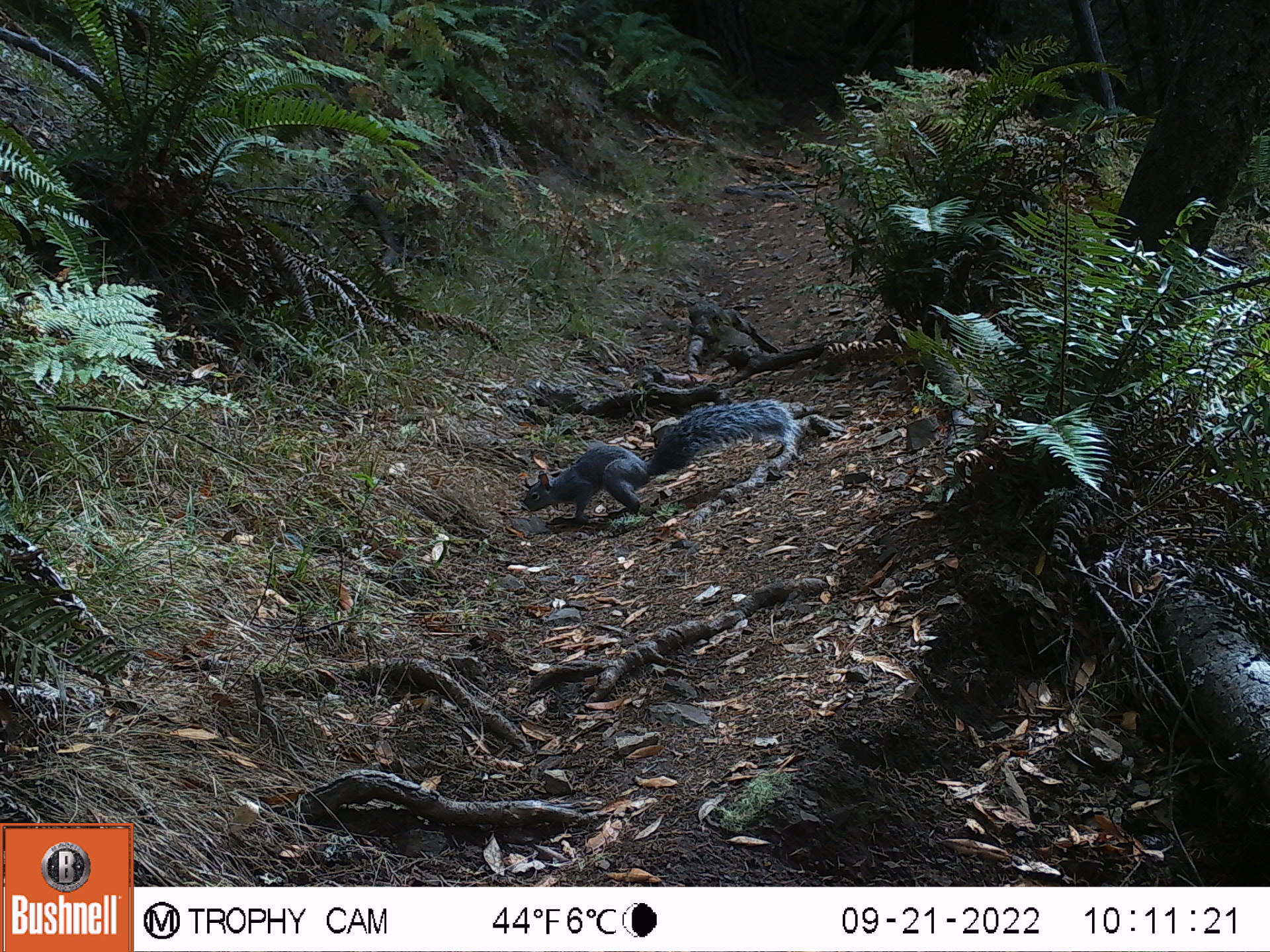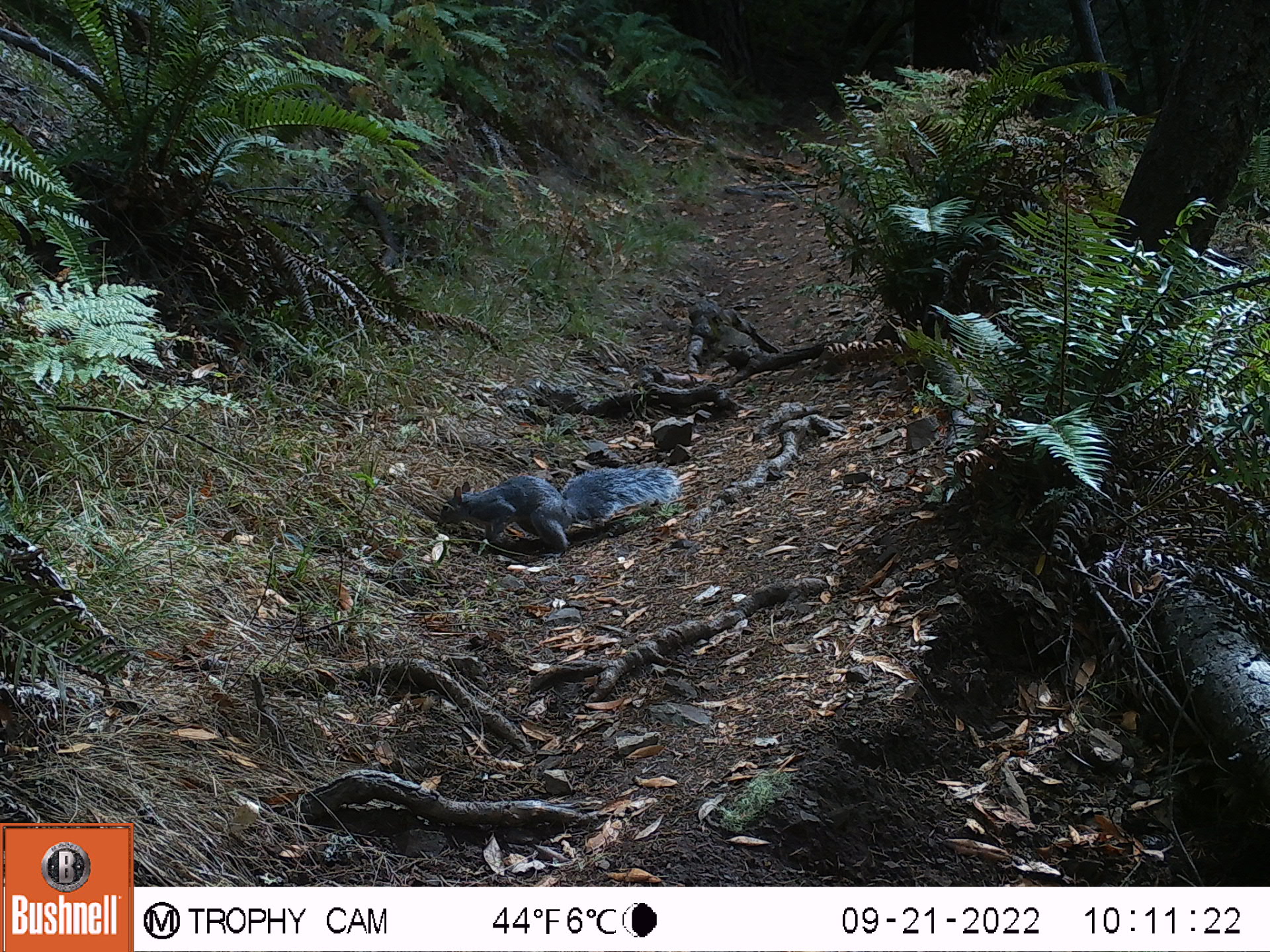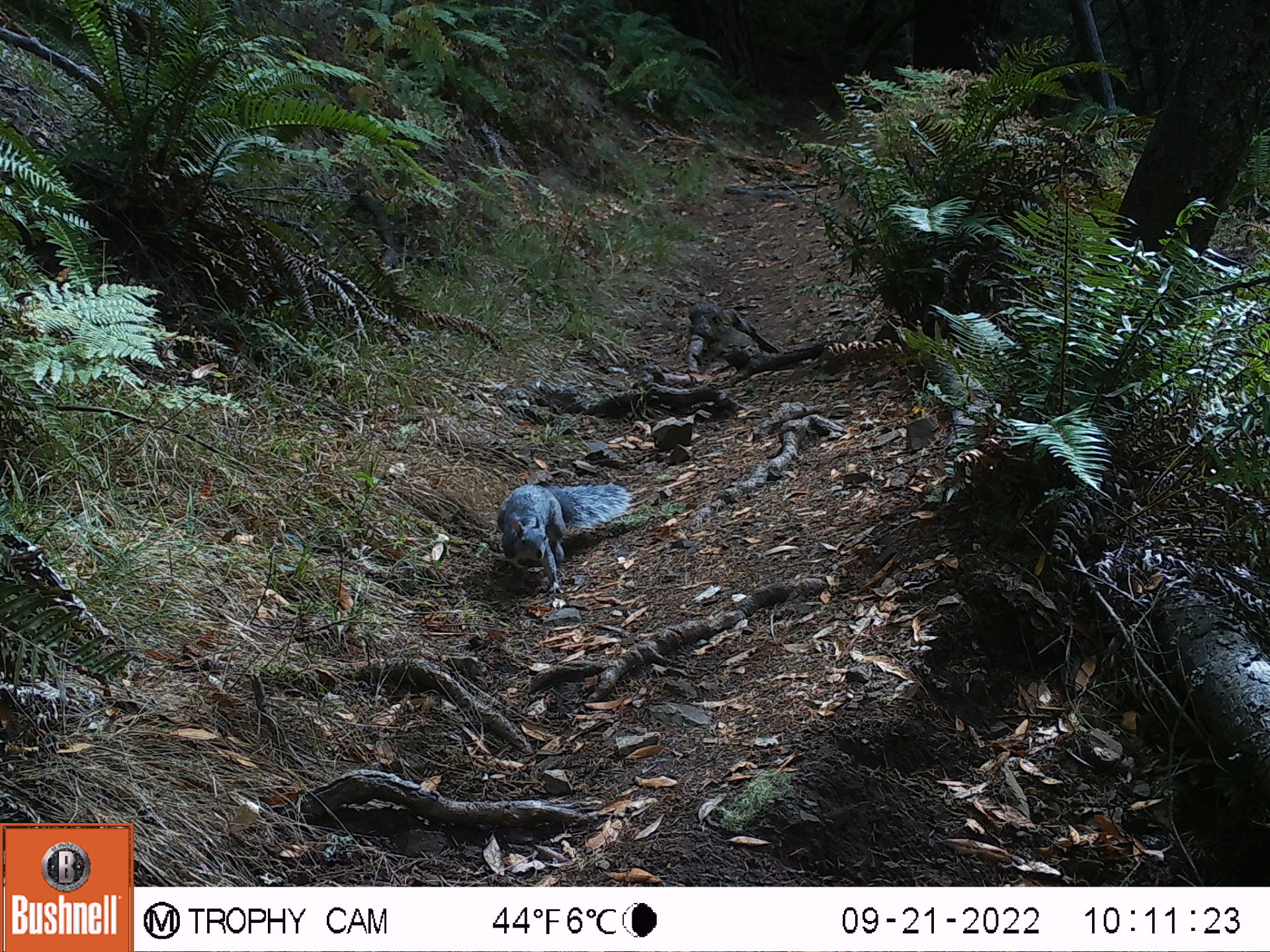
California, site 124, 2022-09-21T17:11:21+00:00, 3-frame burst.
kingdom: Animalia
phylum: Chordata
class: Mammalia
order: Rodentia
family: Sciuridae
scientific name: Sciuridae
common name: squirrel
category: unknown squirrel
Unknown squirrel (squirrel) (Sciuridae).